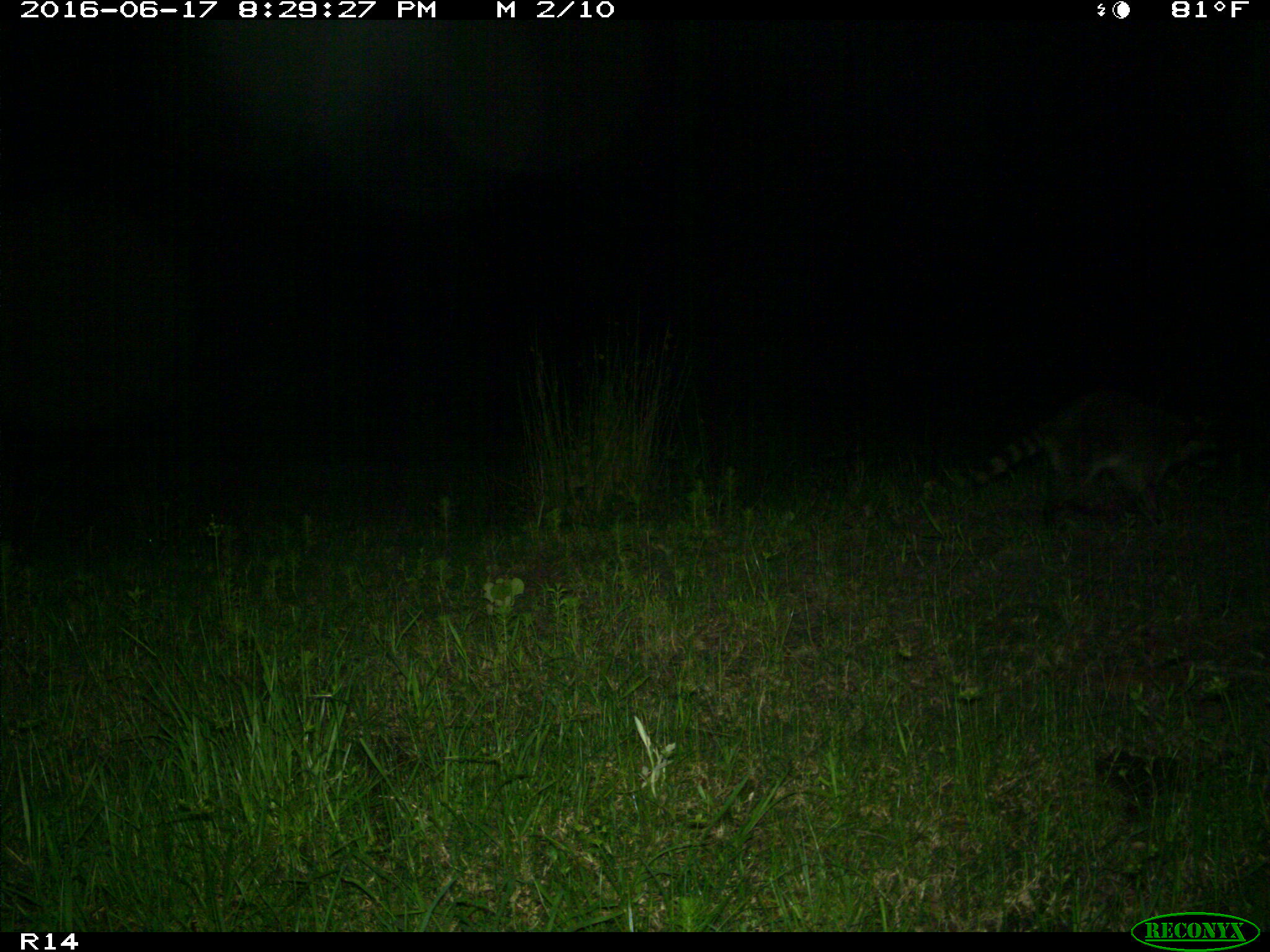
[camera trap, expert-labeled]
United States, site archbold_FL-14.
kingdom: Animalia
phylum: Chordata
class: Mammalia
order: Carnivora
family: Procyonidae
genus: Procyon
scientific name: Procyon lotor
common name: common raccoon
Procyon lotor (common raccoon).